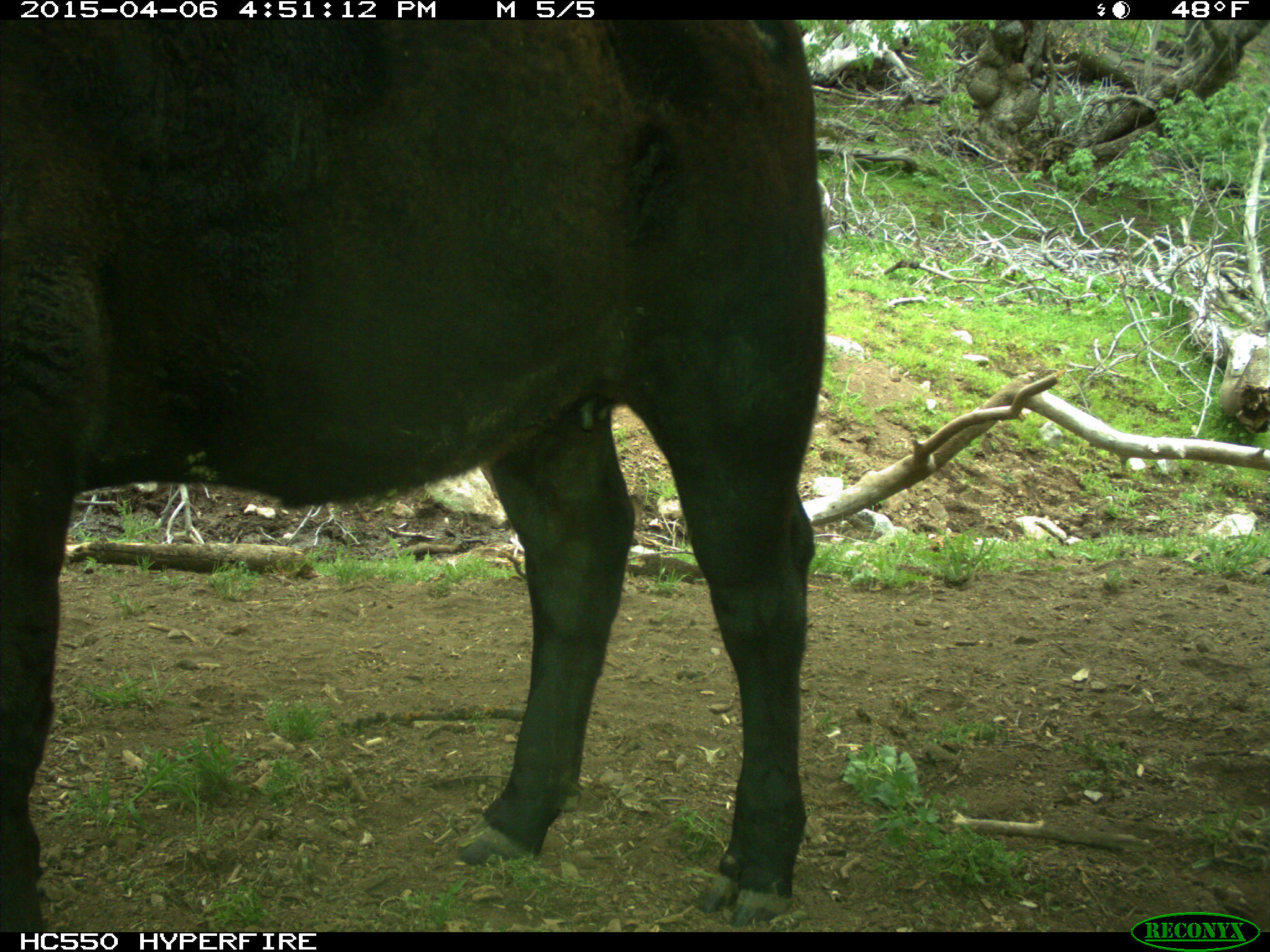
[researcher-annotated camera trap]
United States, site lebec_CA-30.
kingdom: Animalia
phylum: Chordata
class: Mammalia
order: Artiodactyla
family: Bovidae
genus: Bos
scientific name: Bos taurus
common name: domestic cow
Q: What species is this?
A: Bos taurus (domestic cow).